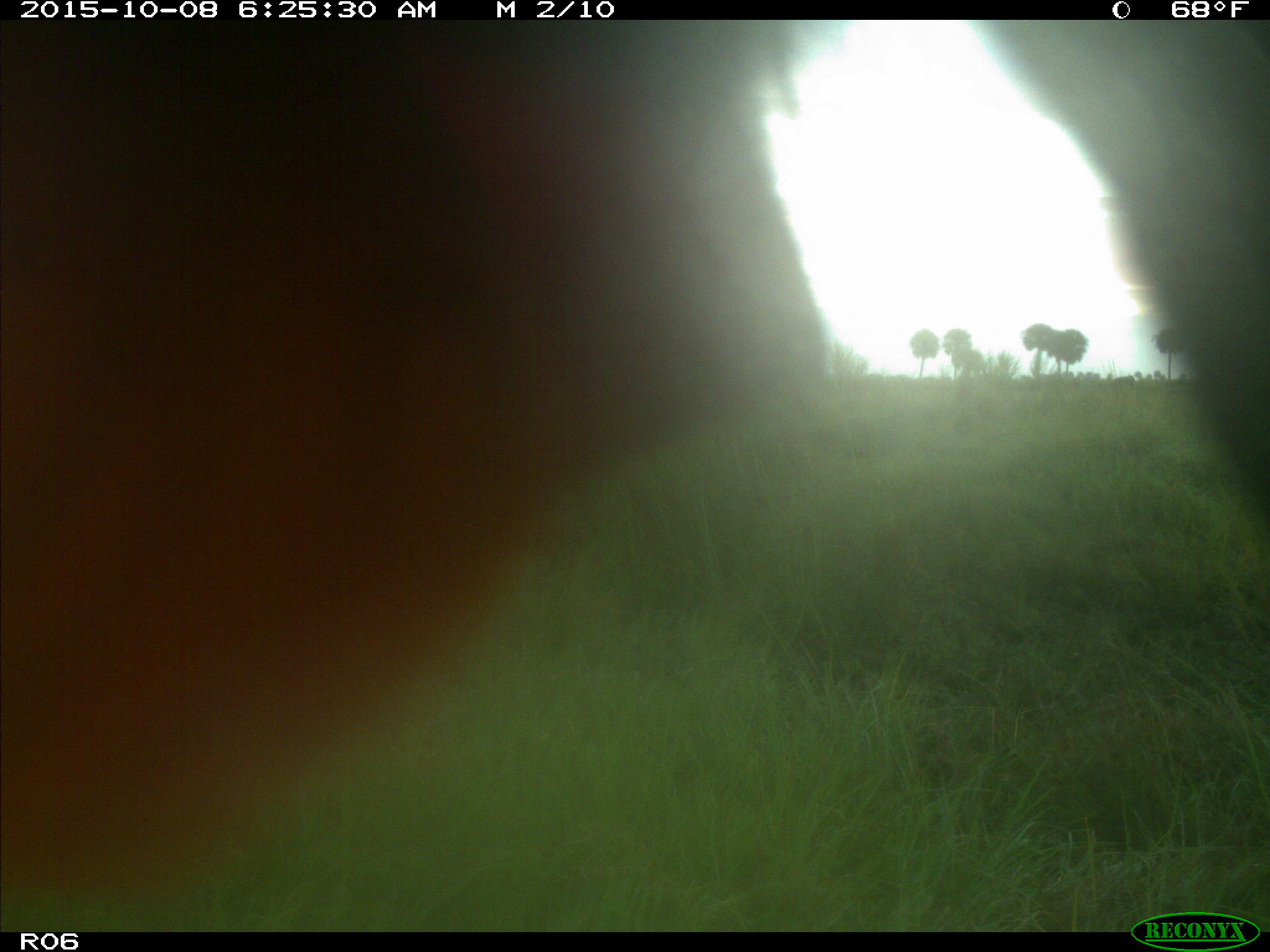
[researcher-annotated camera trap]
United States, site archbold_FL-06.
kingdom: Animalia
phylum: Chordata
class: Mammalia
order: Artiodactyla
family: Bovidae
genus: Bos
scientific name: Bos taurus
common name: domestic cow